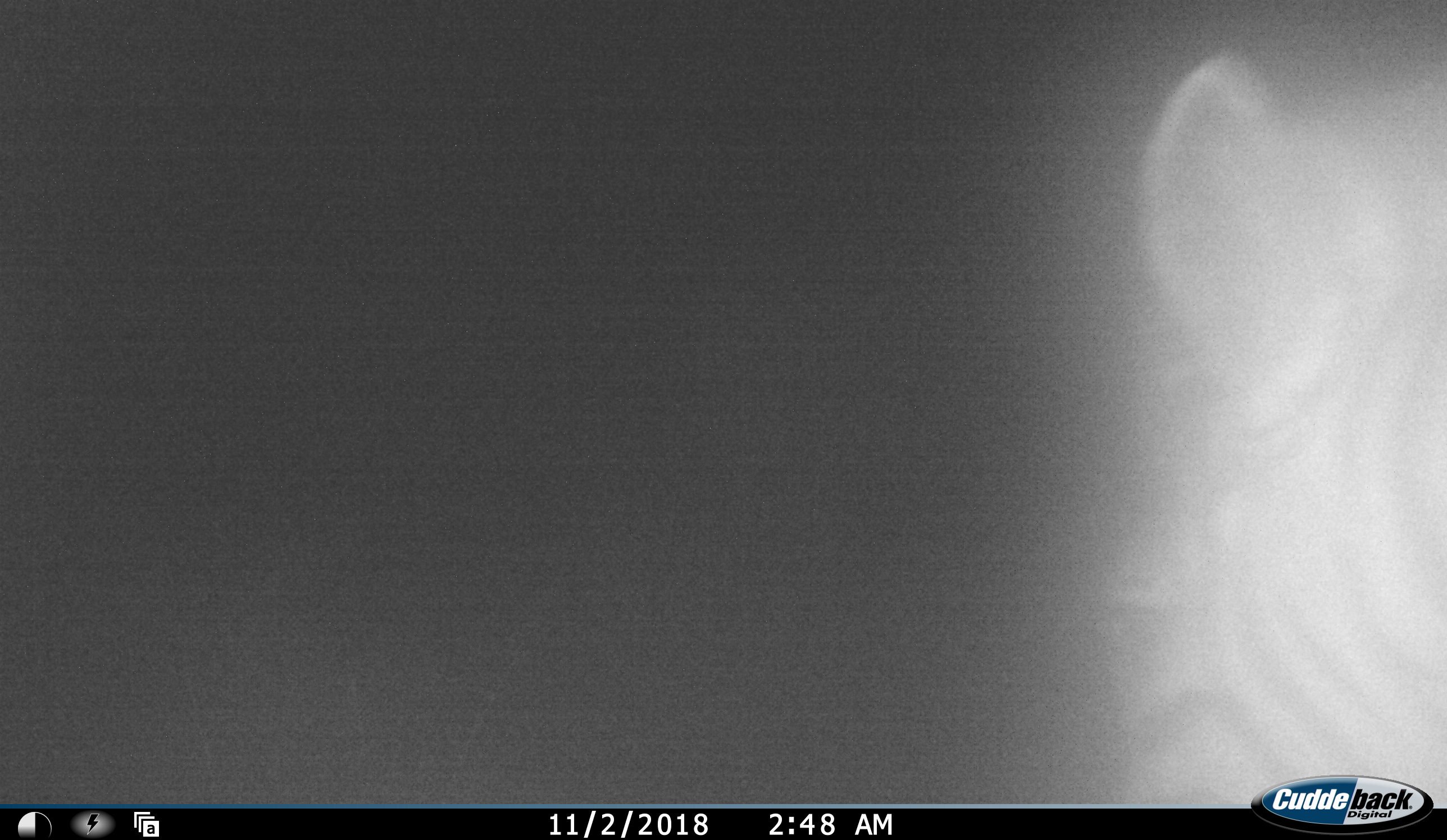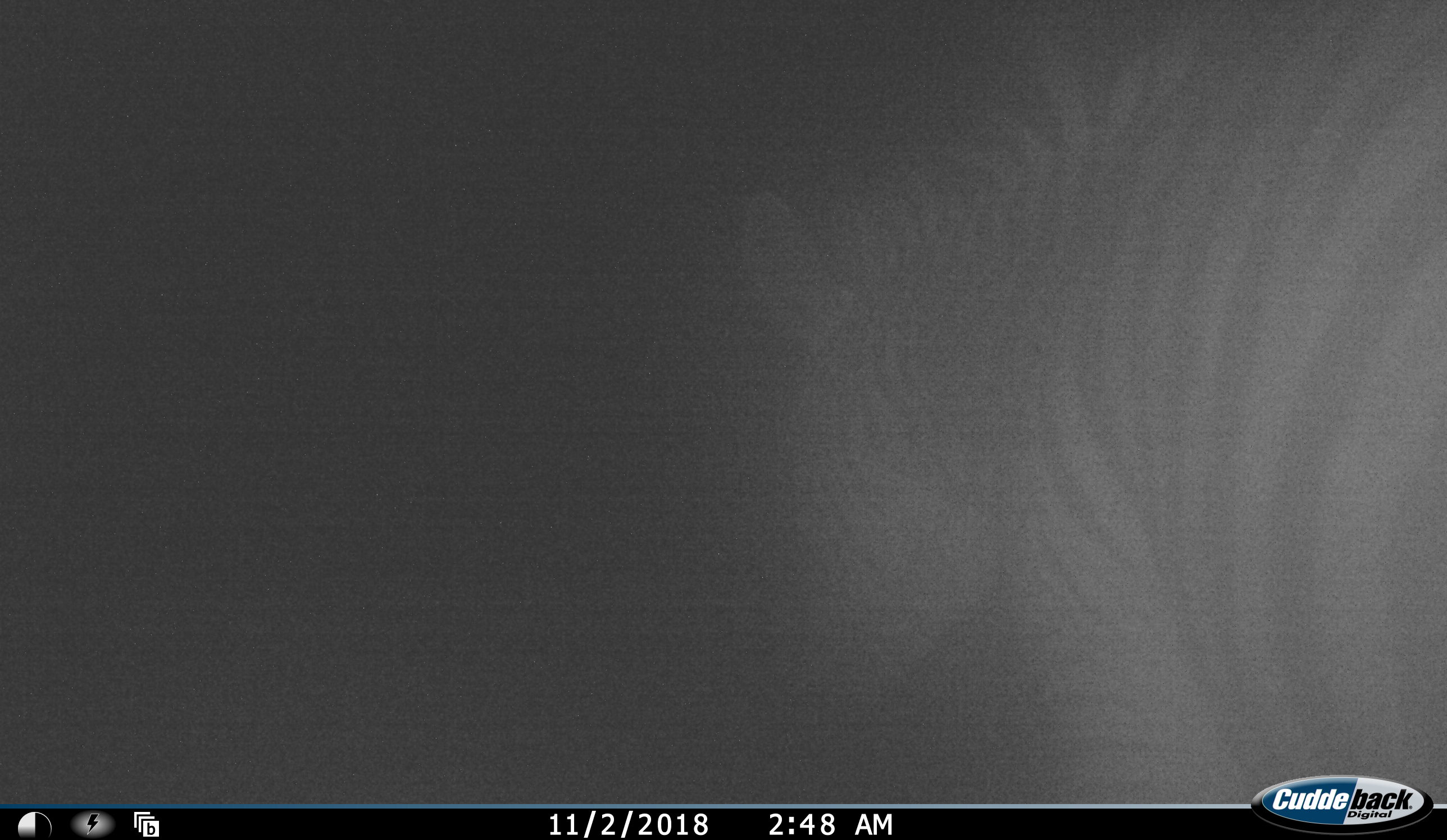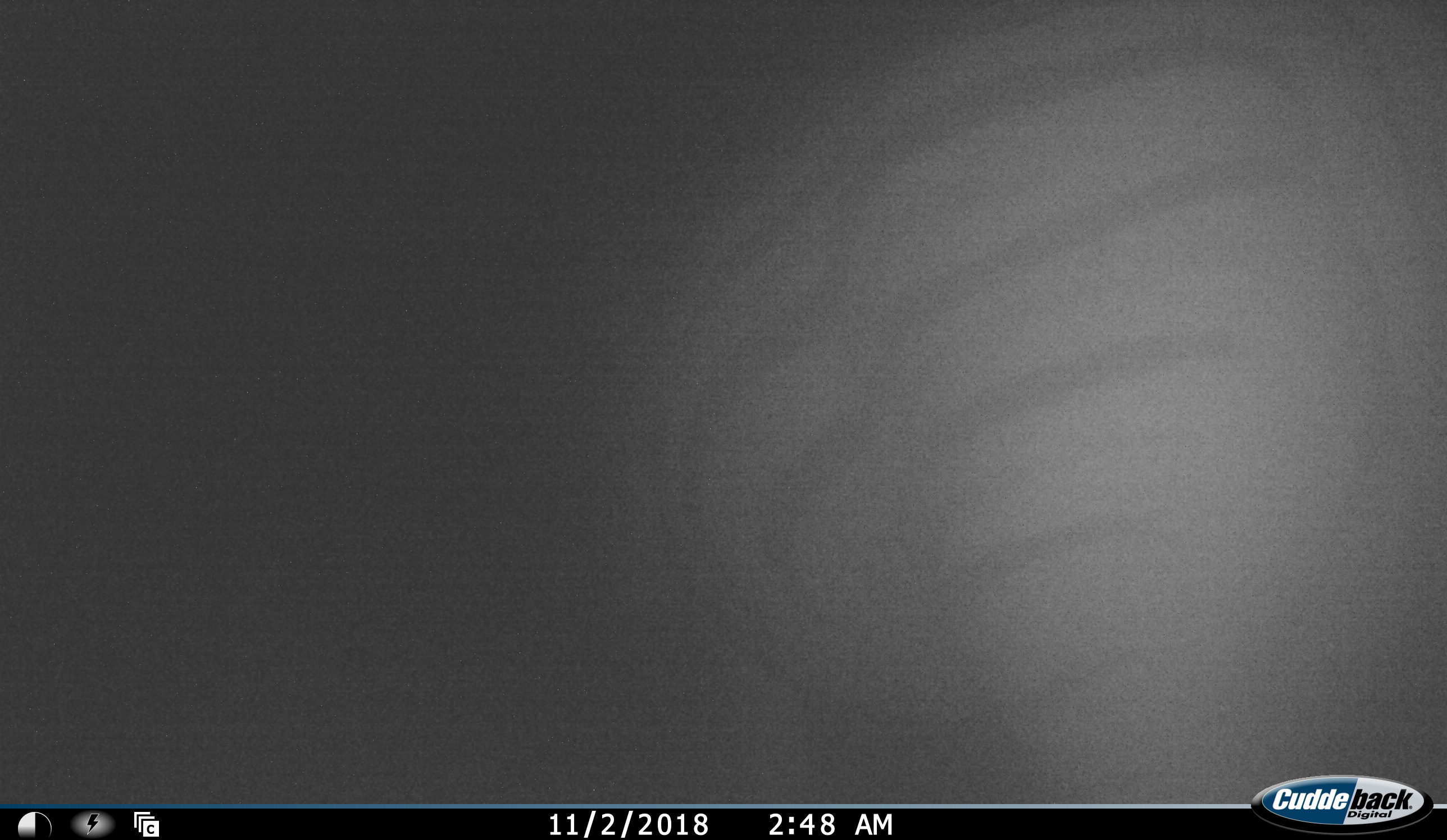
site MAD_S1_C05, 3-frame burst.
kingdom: Animalia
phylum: Chordata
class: Mammalia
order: Perissodactyla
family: Equidae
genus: Equus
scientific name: Equus quagga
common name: plains zebra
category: zebraplains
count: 1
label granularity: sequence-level